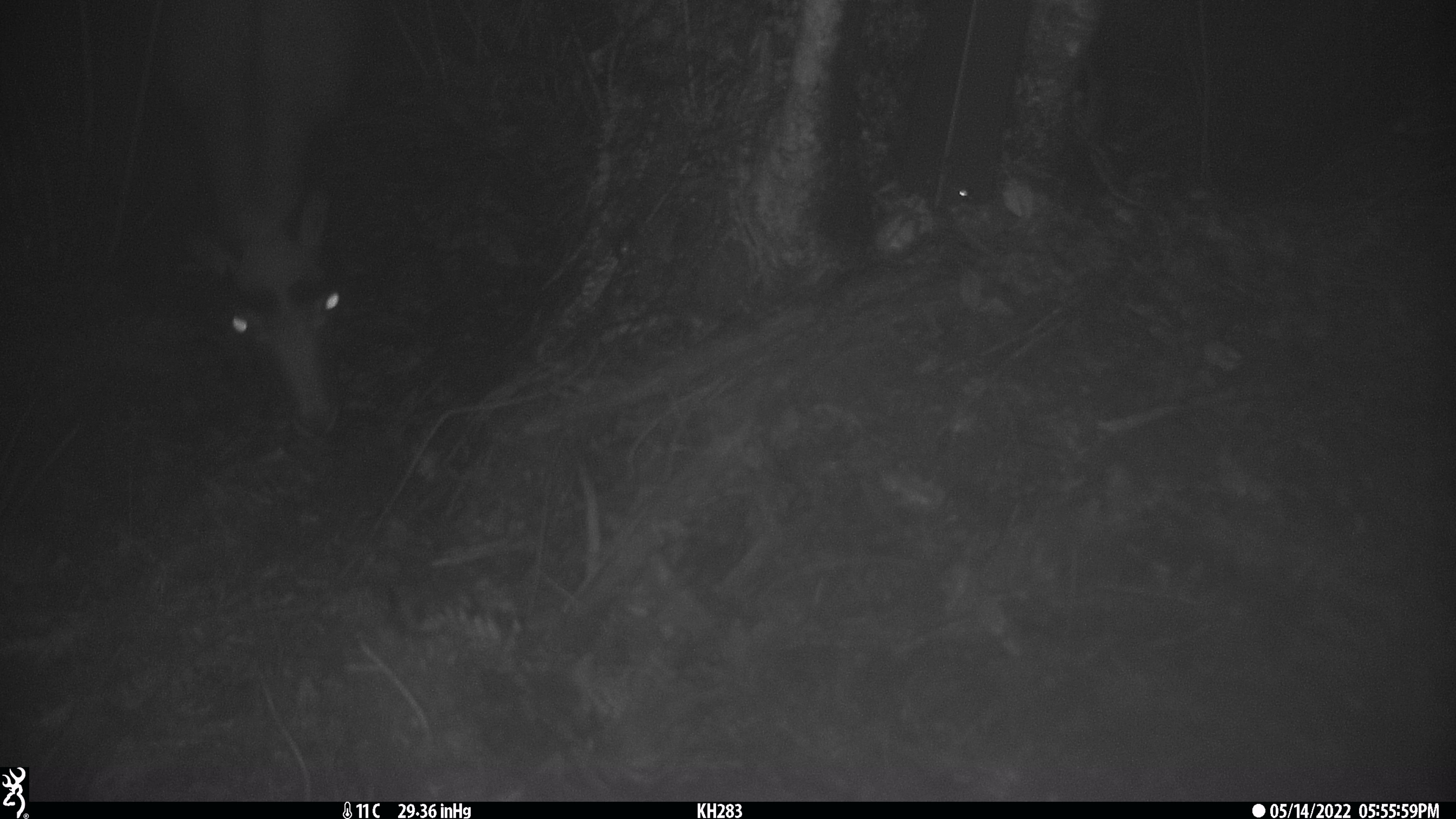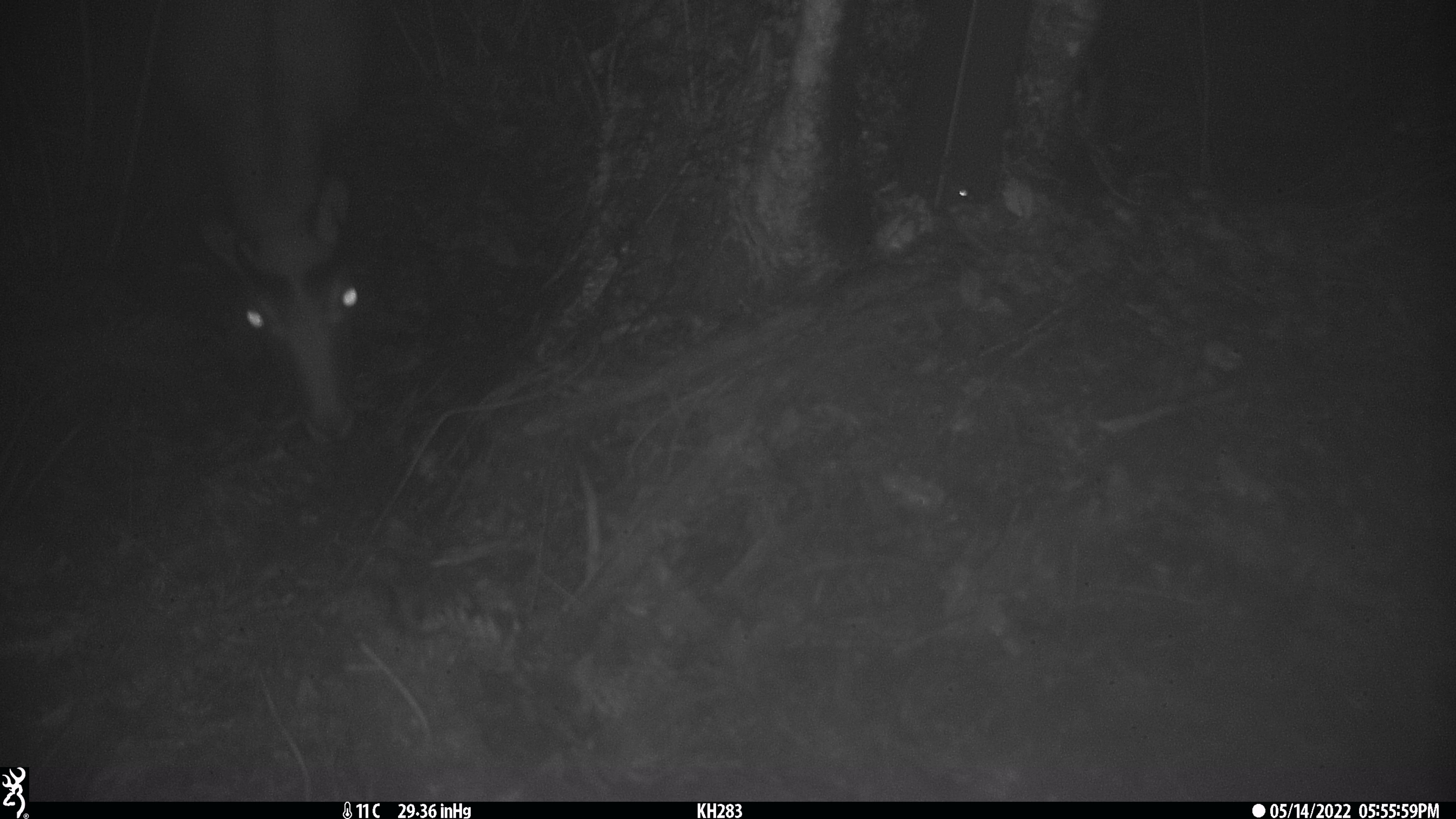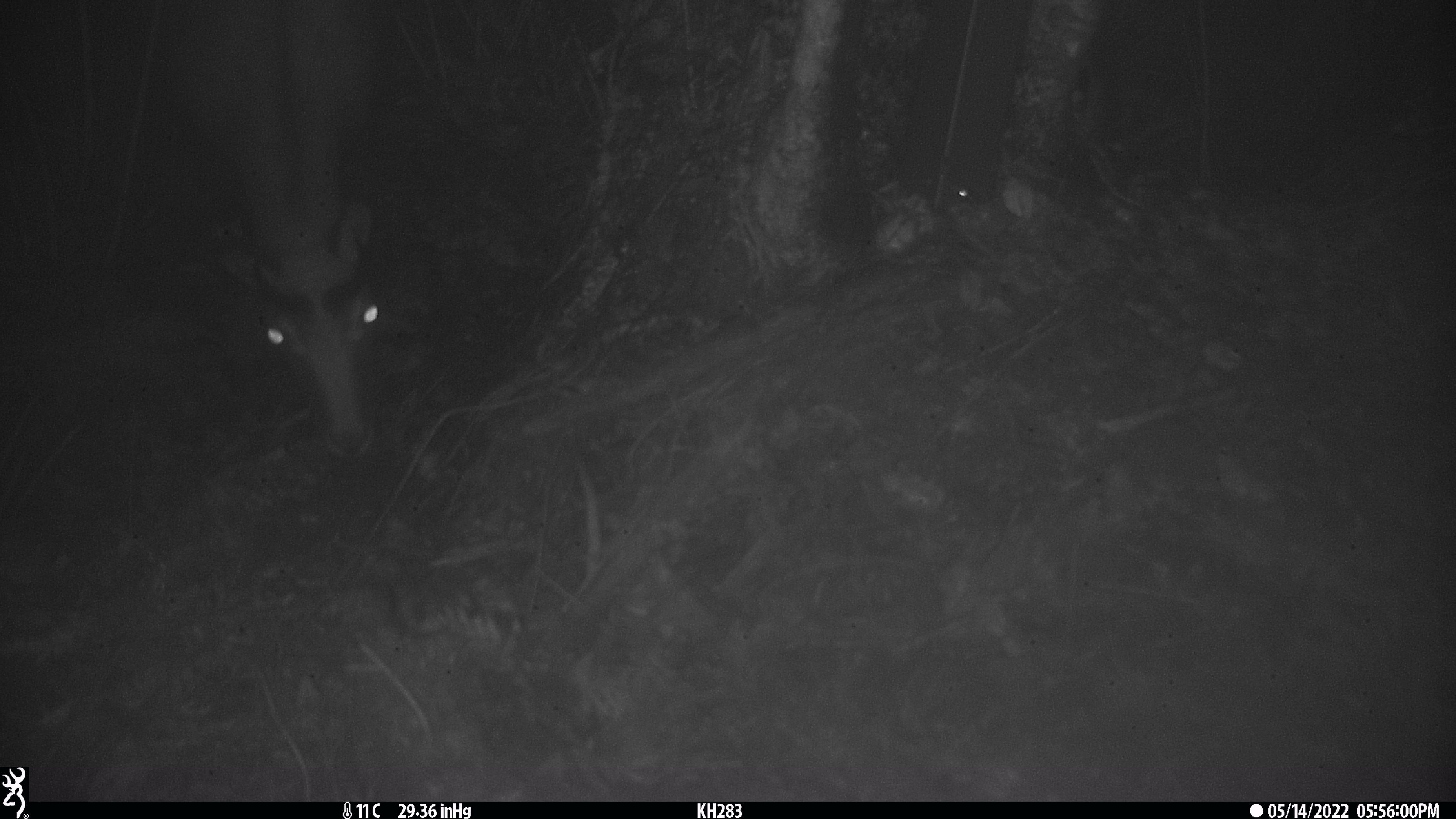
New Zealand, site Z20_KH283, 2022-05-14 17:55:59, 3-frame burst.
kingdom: Animalia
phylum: Chordata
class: Mammalia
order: Artiodactyla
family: Bovidae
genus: Rupicapra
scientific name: Rupicapra rupicapra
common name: alpine chamois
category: chamois